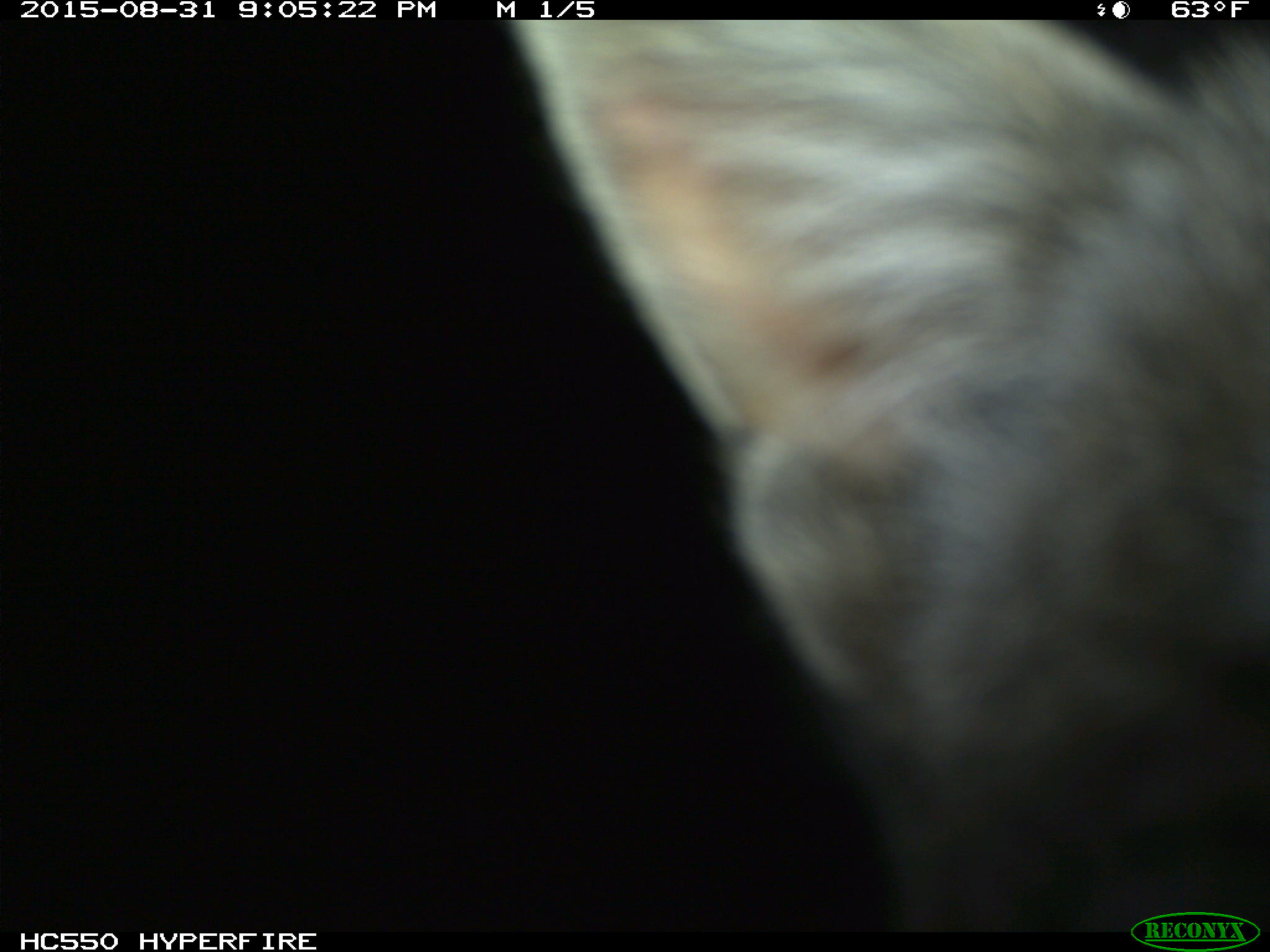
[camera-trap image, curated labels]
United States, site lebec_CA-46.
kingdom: Animalia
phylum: Chordata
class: Mammalia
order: Carnivora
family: Felidae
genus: Lynx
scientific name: Lynx rufus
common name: bobcat